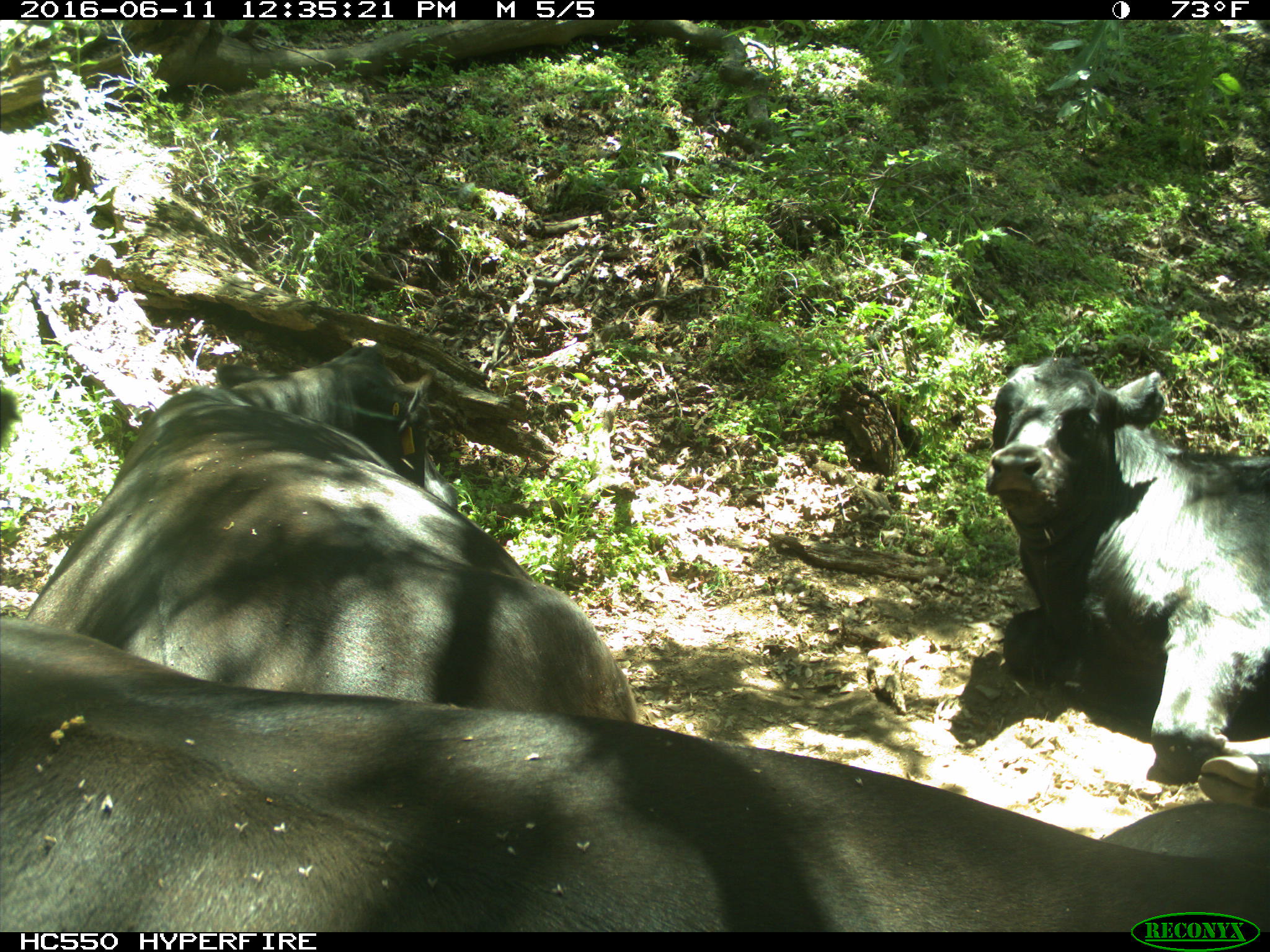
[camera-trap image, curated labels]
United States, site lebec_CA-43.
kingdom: Animalia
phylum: Chordata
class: Mammalia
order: Artiodactyla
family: Bovidae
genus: Bos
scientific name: Bos taurus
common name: domestic cow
Bos taurus (domestic cow).